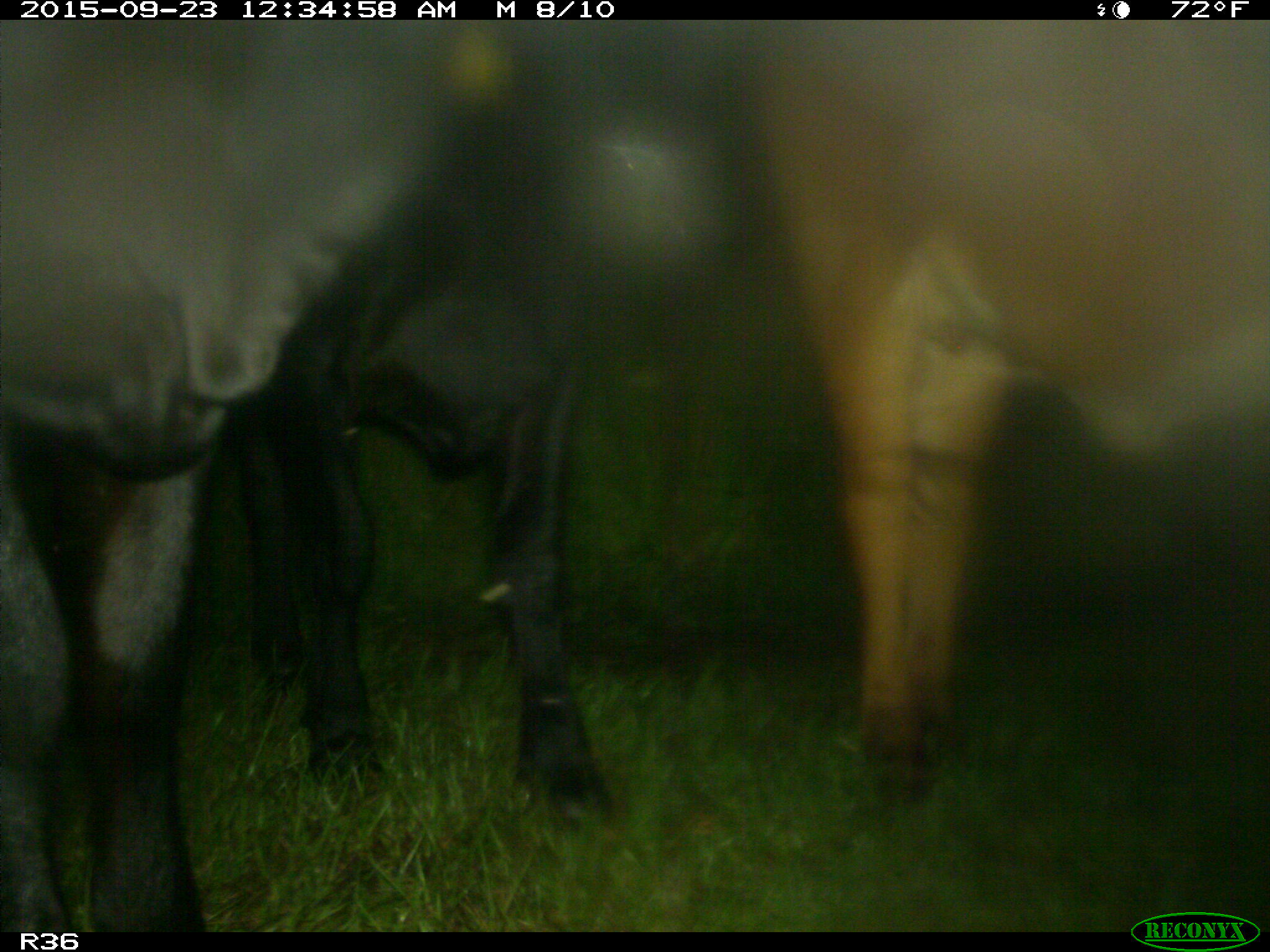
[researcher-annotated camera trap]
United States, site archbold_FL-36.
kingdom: Animalia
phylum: Chordata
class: Mammalia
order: Artiodactyla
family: Bovidae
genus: Bos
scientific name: Bos taurus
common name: domestic cow